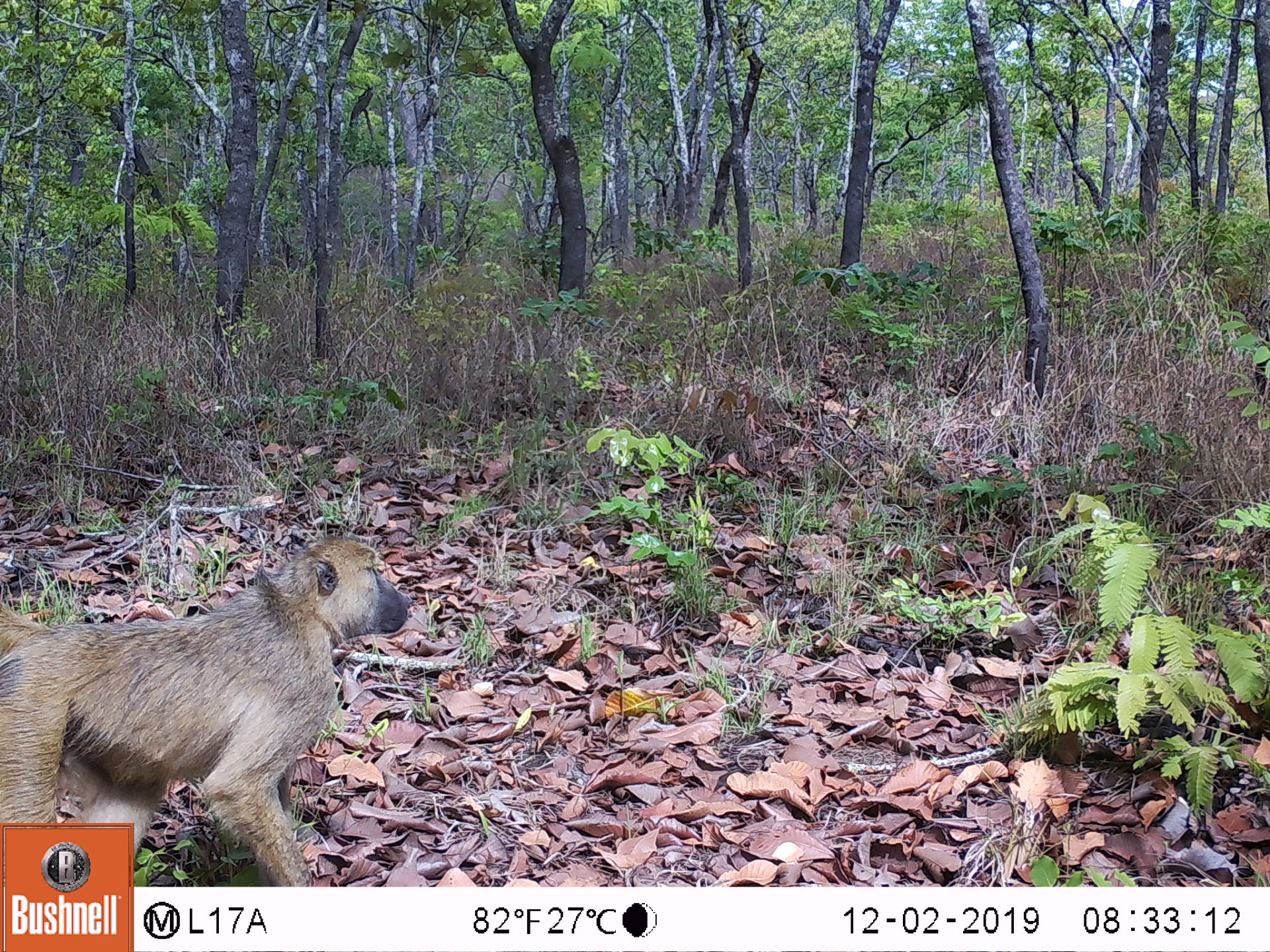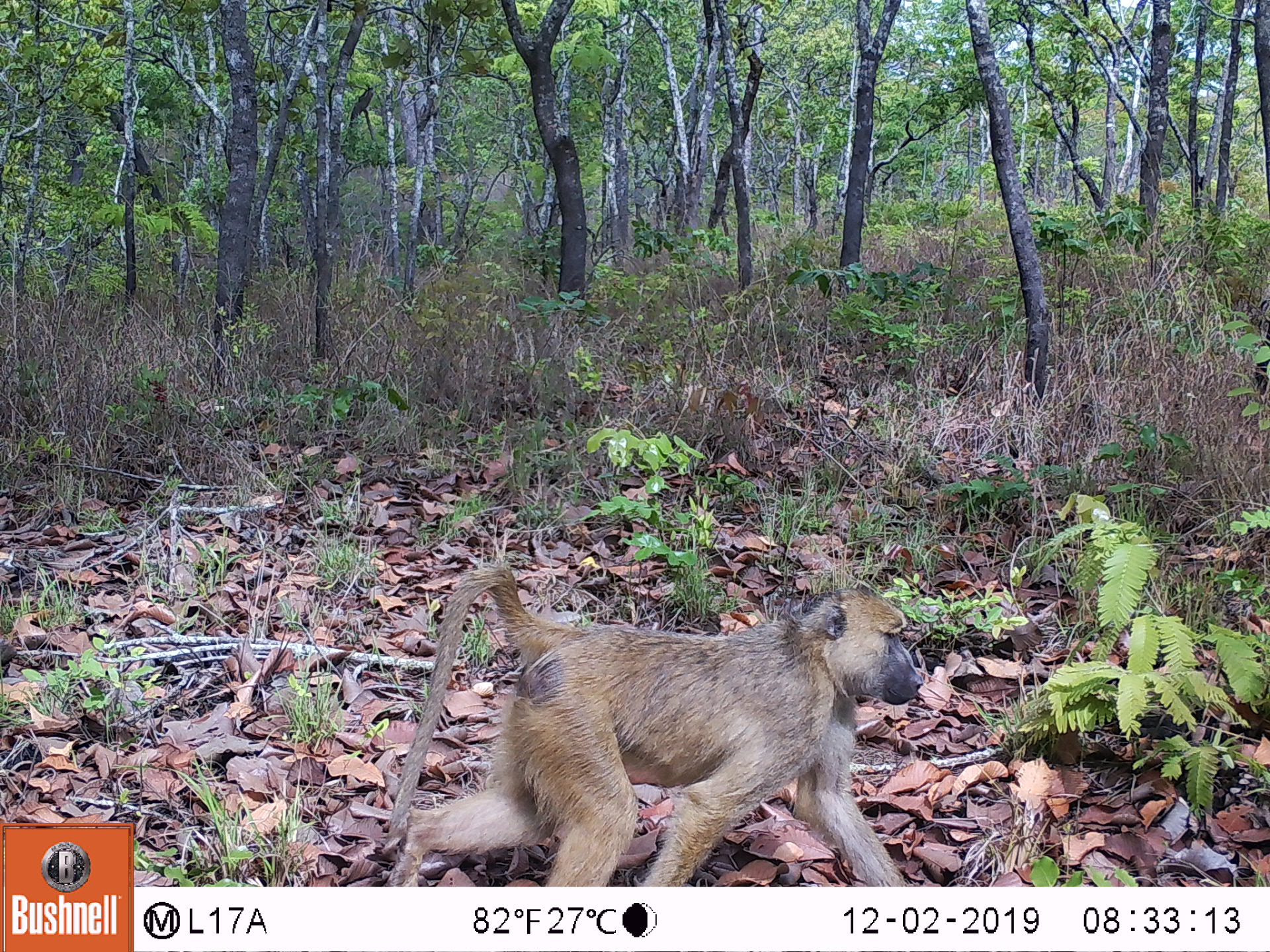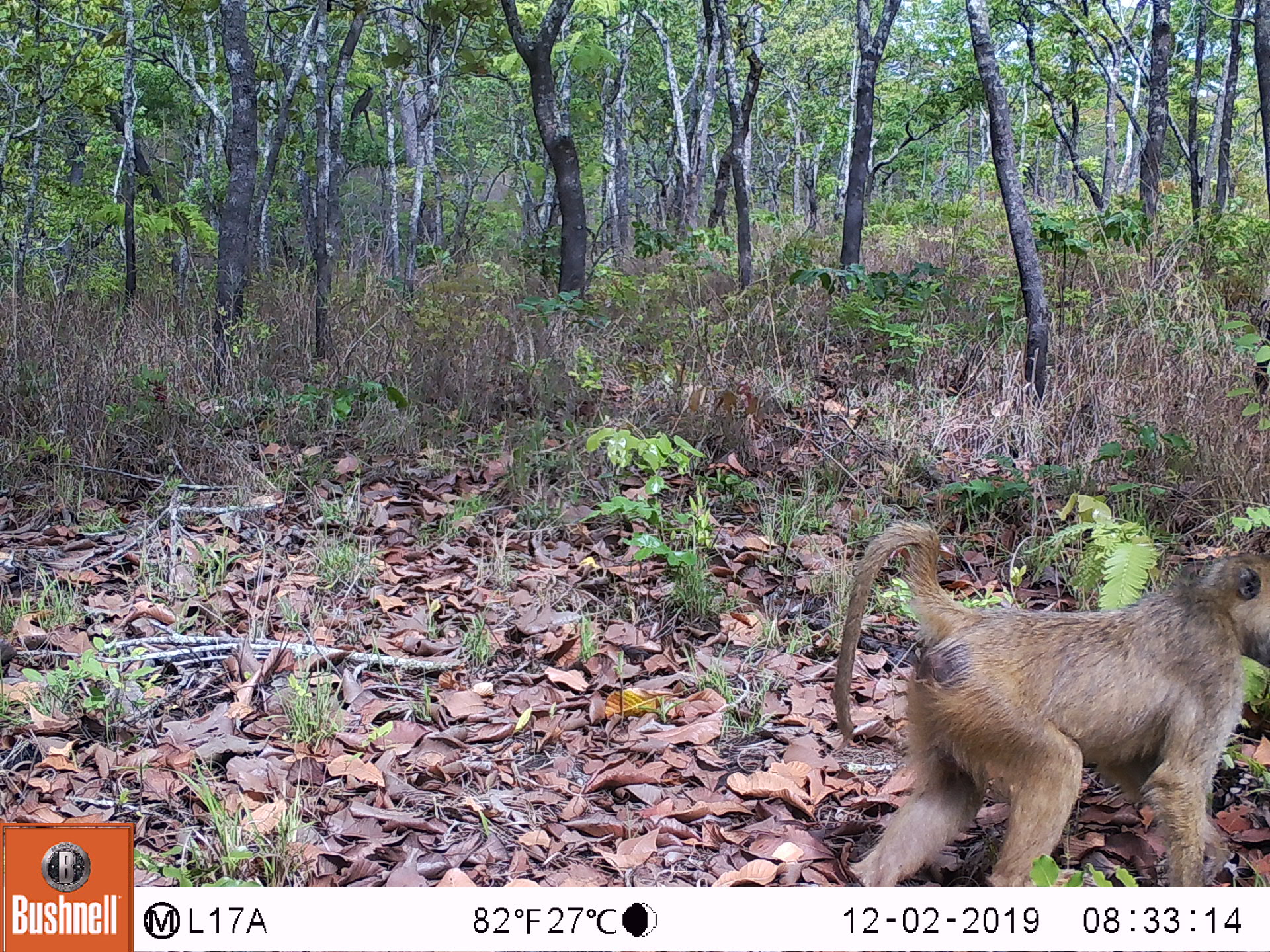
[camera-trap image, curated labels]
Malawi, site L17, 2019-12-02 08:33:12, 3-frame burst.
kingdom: Animalia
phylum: Chordata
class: Mammalia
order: Primates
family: Cercopithecidae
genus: Papio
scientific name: Papio cynocephalus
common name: yellow baboon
Yellow baboon (Papio cynocephalus), count 1.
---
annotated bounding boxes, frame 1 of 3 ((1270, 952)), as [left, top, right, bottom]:
yellow baboon: [0, 537, 411, 819]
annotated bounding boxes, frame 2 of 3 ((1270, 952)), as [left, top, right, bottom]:
yellow baboon: [374, 550, 937, 880]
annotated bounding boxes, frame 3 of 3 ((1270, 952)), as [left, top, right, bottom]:
yellow baboon: [831, 516, 1265, 880]